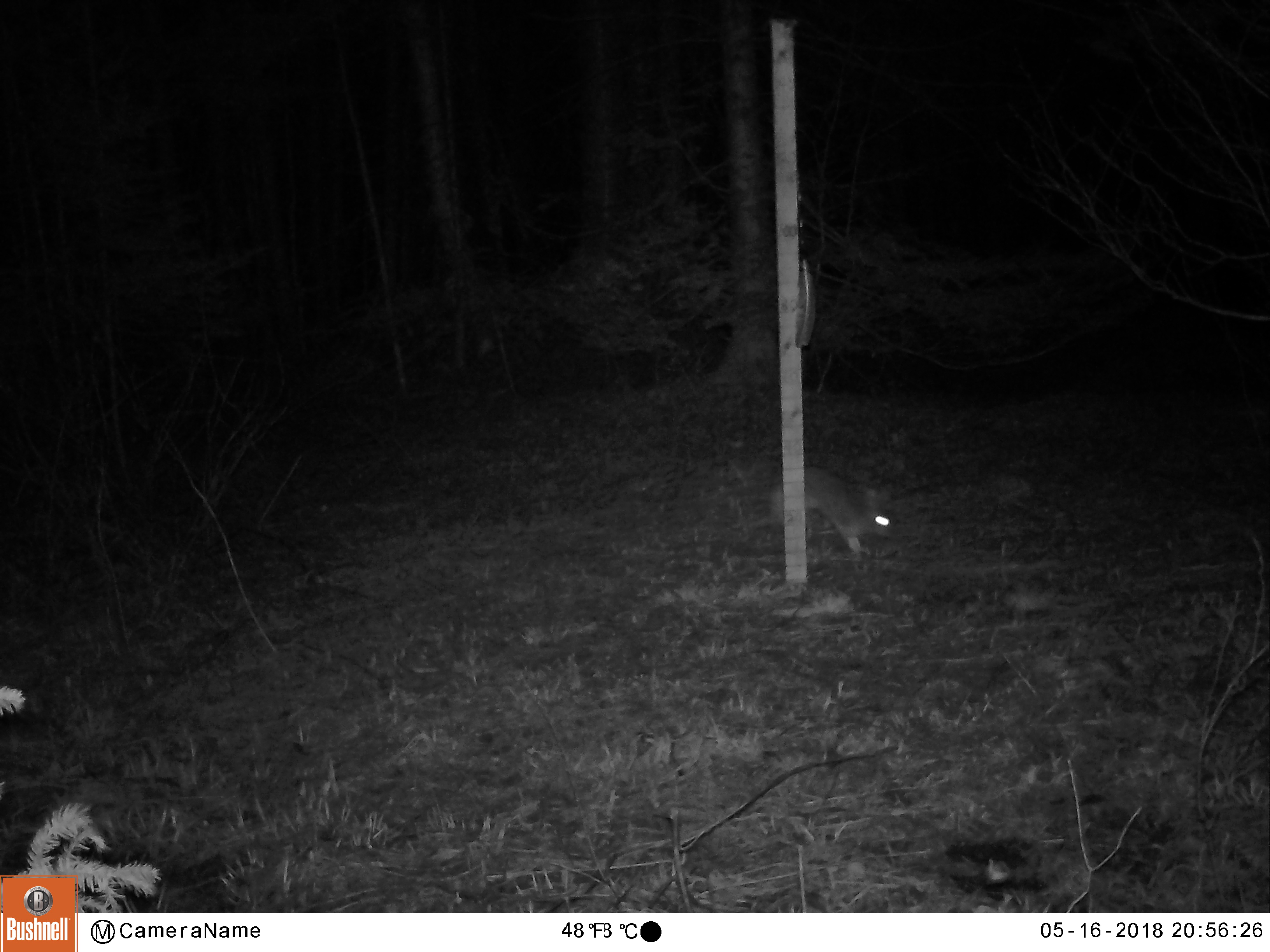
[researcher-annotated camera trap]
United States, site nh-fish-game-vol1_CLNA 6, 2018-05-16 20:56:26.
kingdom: Animalia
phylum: Chordata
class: Mammalia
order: Lagomorpha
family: Leporidae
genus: Lepus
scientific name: Lepus americanus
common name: snowshoe hare